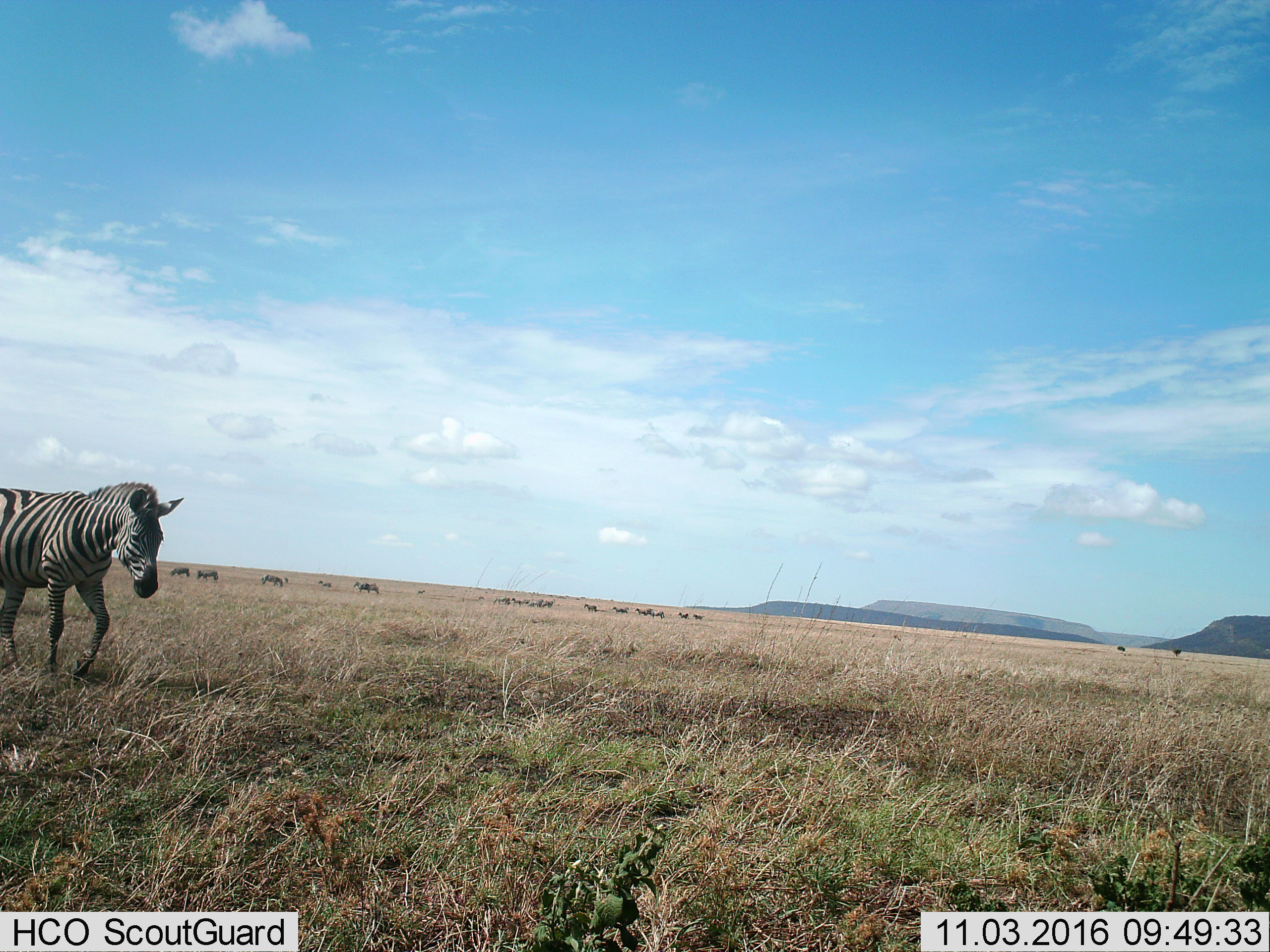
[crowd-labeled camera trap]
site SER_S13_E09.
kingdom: Animalia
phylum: Chordata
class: Mammalia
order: Perissodactyla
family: Equidae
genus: Equus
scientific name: Equus quagga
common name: plains zebra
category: zebraplains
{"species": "zebraplains (plains zebra) (Equus quagga)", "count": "11-50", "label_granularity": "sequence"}